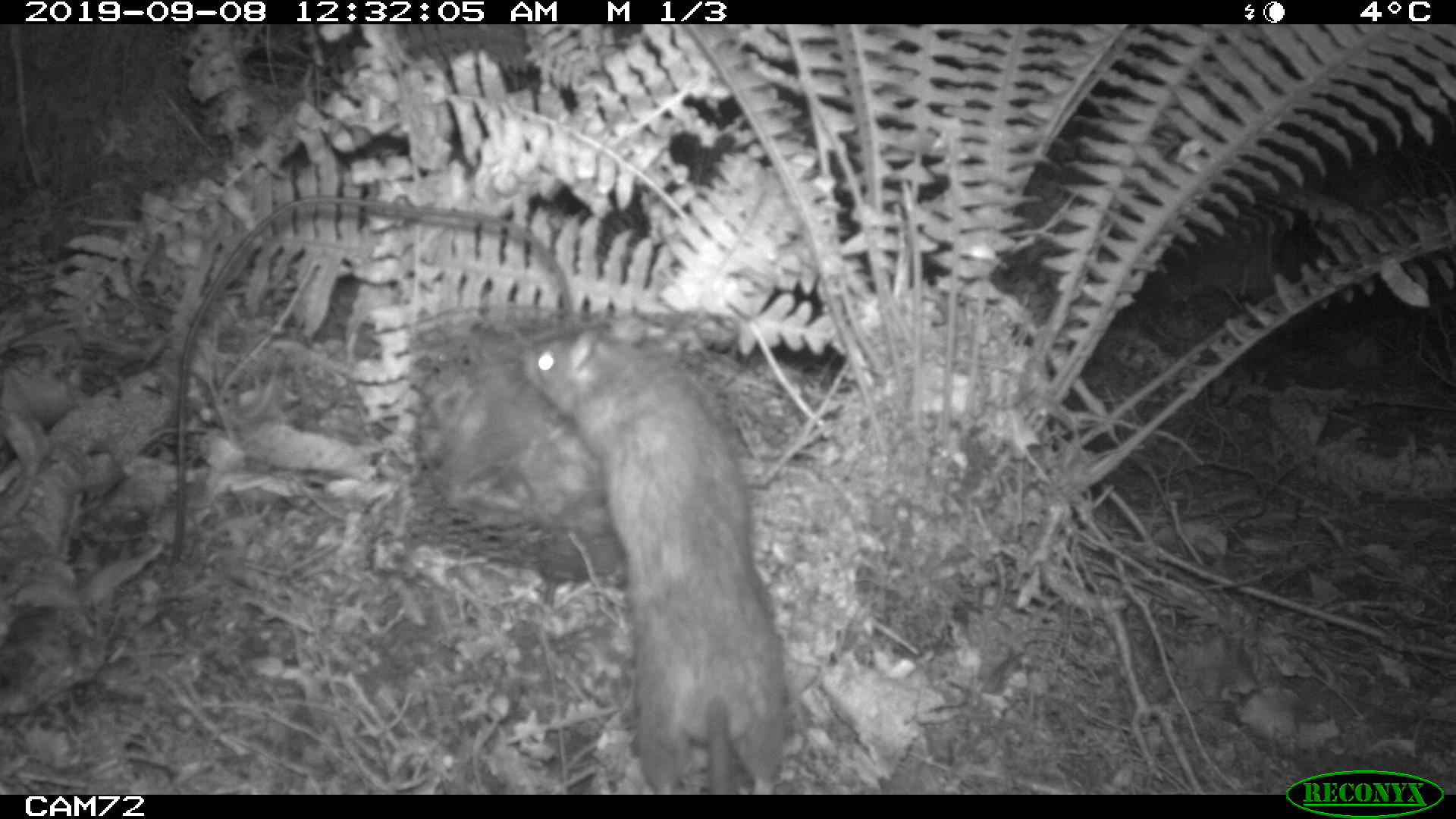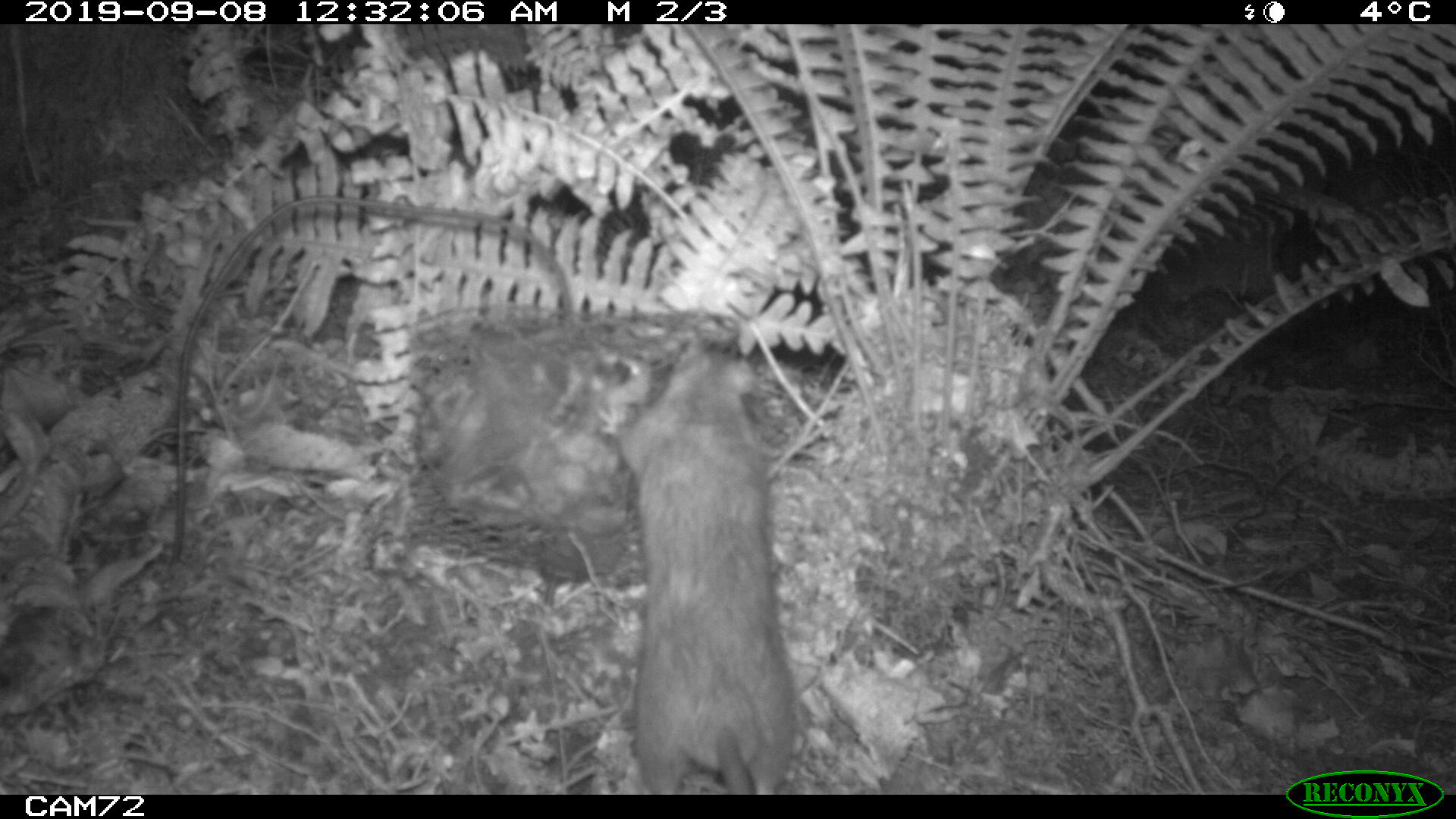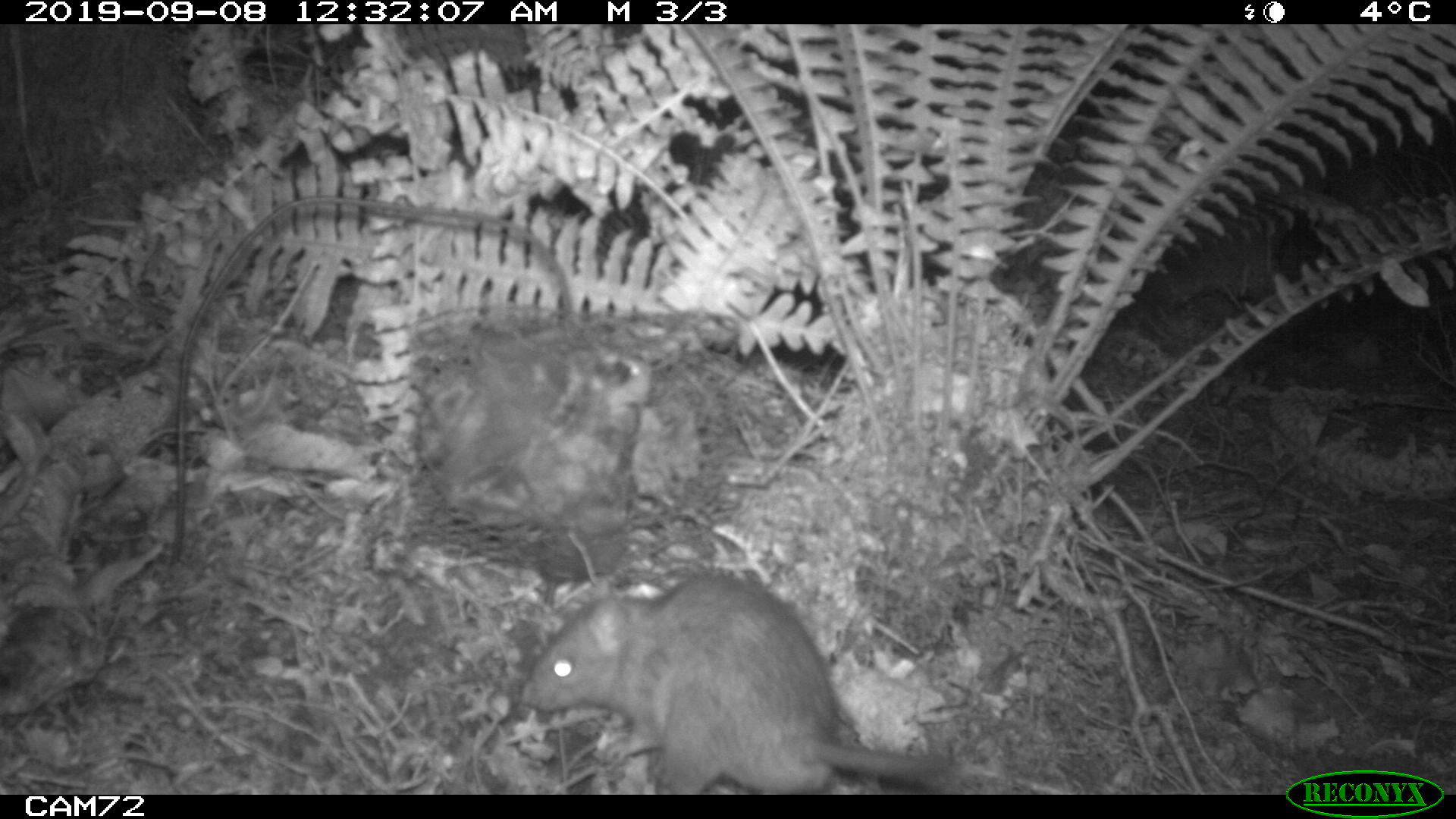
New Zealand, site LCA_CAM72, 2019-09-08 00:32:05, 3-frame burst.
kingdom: Animalia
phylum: Chordata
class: Mammalia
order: Rodentia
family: Muridae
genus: Rattus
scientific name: Rattus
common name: rat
Rat (Rattus).